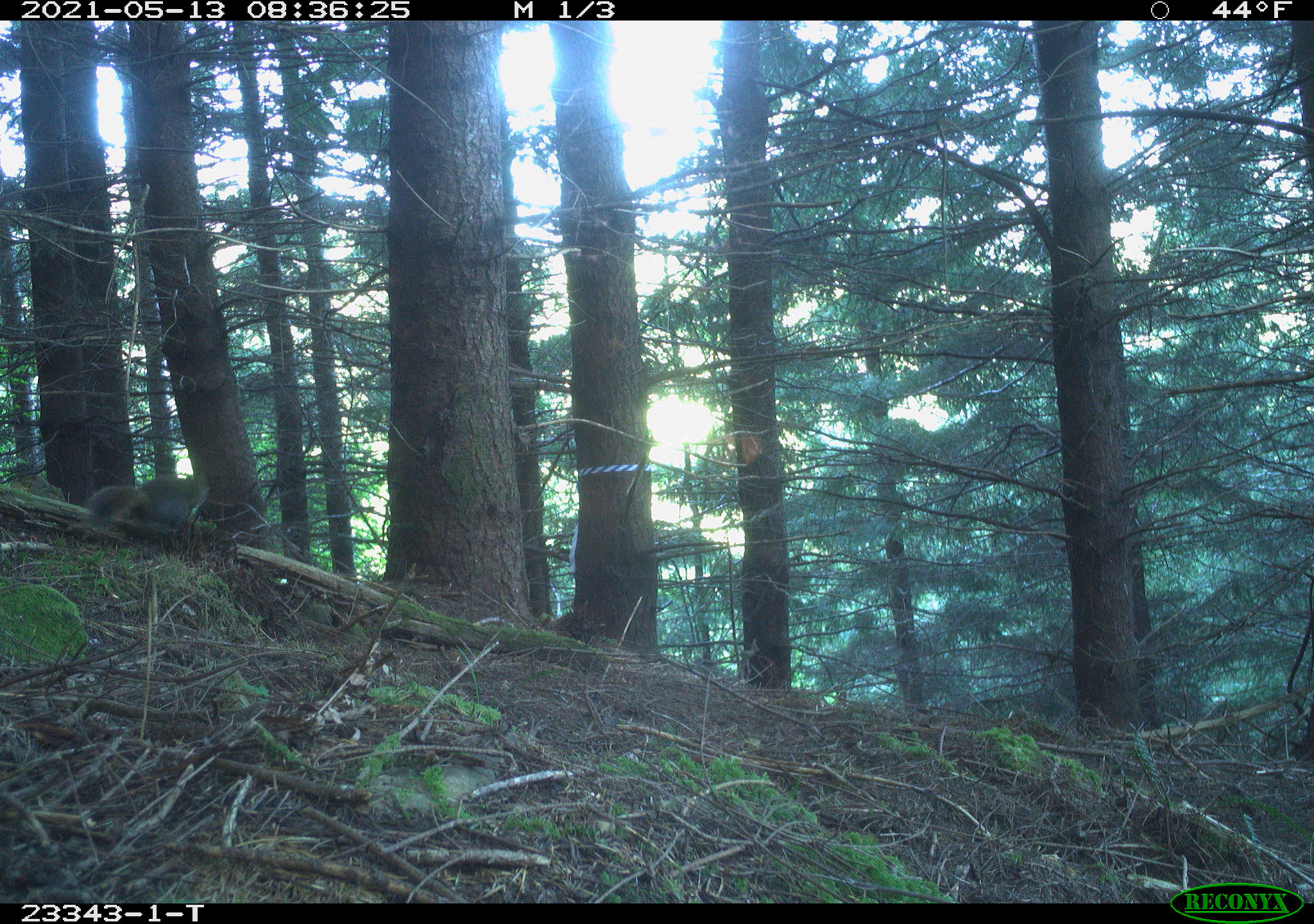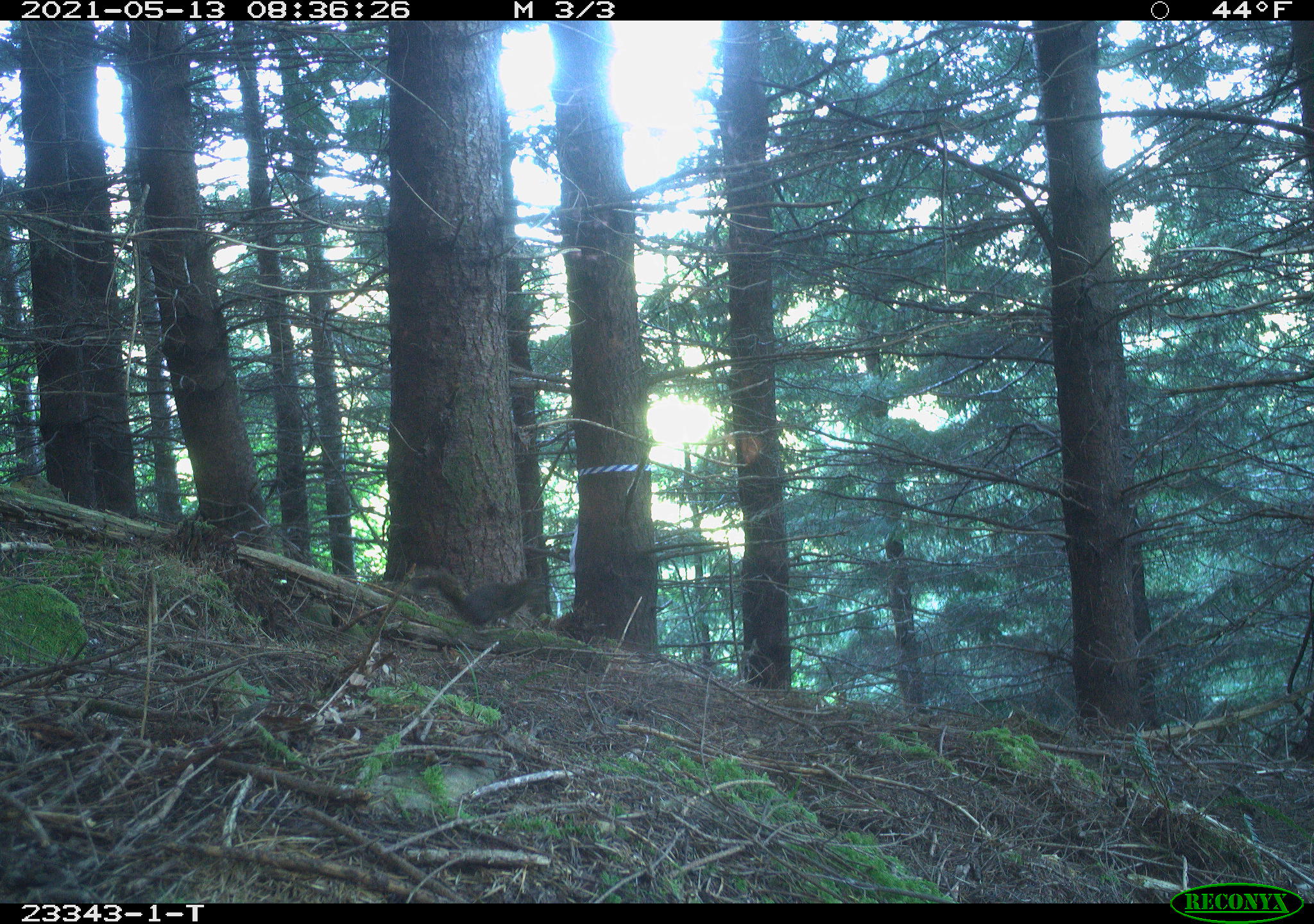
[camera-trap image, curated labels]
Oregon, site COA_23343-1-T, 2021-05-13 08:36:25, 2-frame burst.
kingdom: Animalia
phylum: Chordata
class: Mammalia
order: Rodentia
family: Sciuridae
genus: Tamiasciurus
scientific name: Tamiasciurus douglasii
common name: douglas squirrel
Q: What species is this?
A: Douglas squirrel (Tamiasciurus douglasii).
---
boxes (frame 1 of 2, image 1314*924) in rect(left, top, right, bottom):
douglas squirrel: rect(84, 468, 219, 534)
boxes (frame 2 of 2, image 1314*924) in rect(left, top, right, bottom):
douglas squirrel: rect(402, 558, 544, 634)